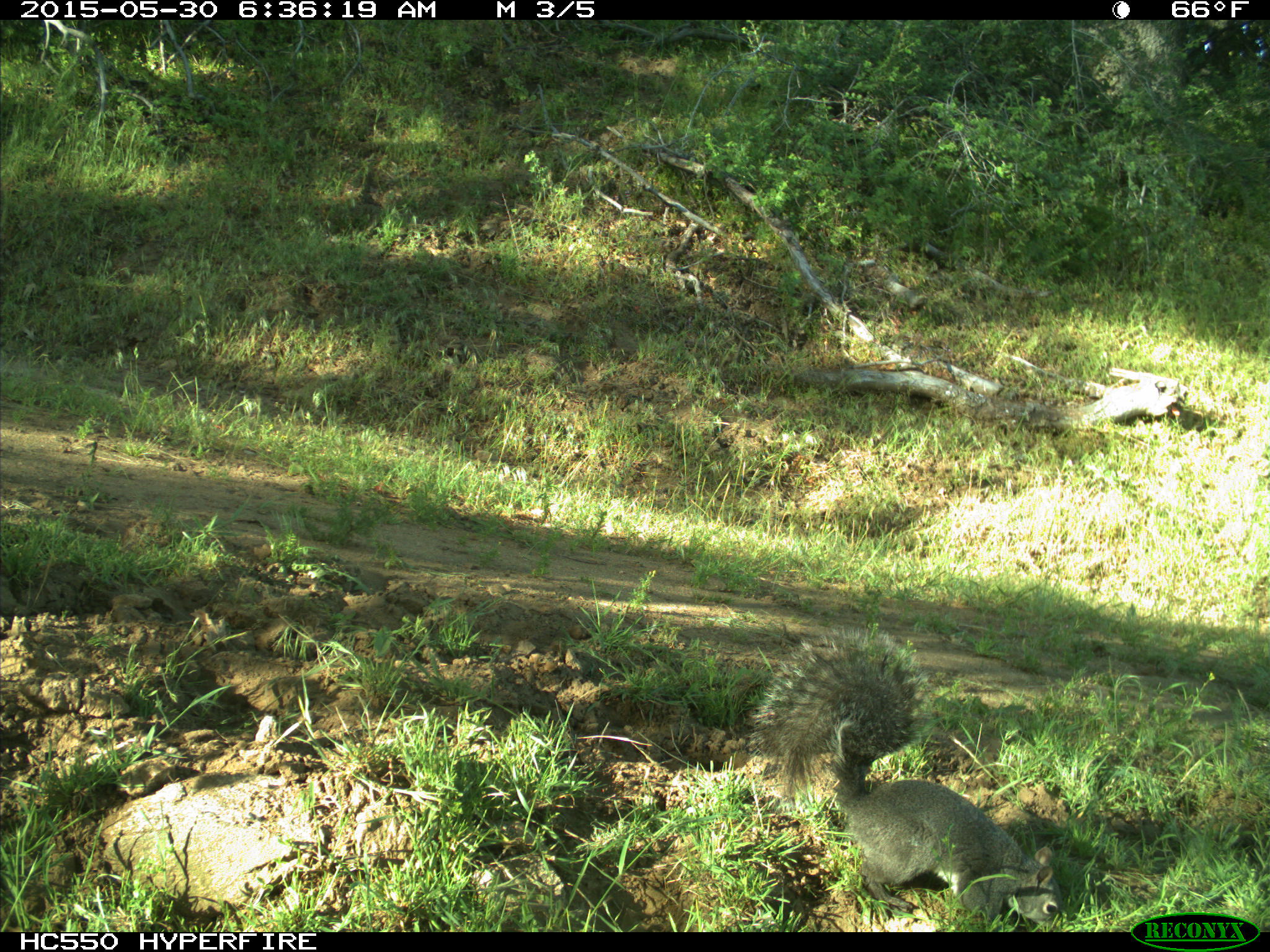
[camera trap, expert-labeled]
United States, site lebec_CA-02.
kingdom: Animalia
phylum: Chordata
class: Mammalia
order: Rodentia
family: Sciuridae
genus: Sciurus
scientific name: Sciurus carolinensis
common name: eastern gray squirrel